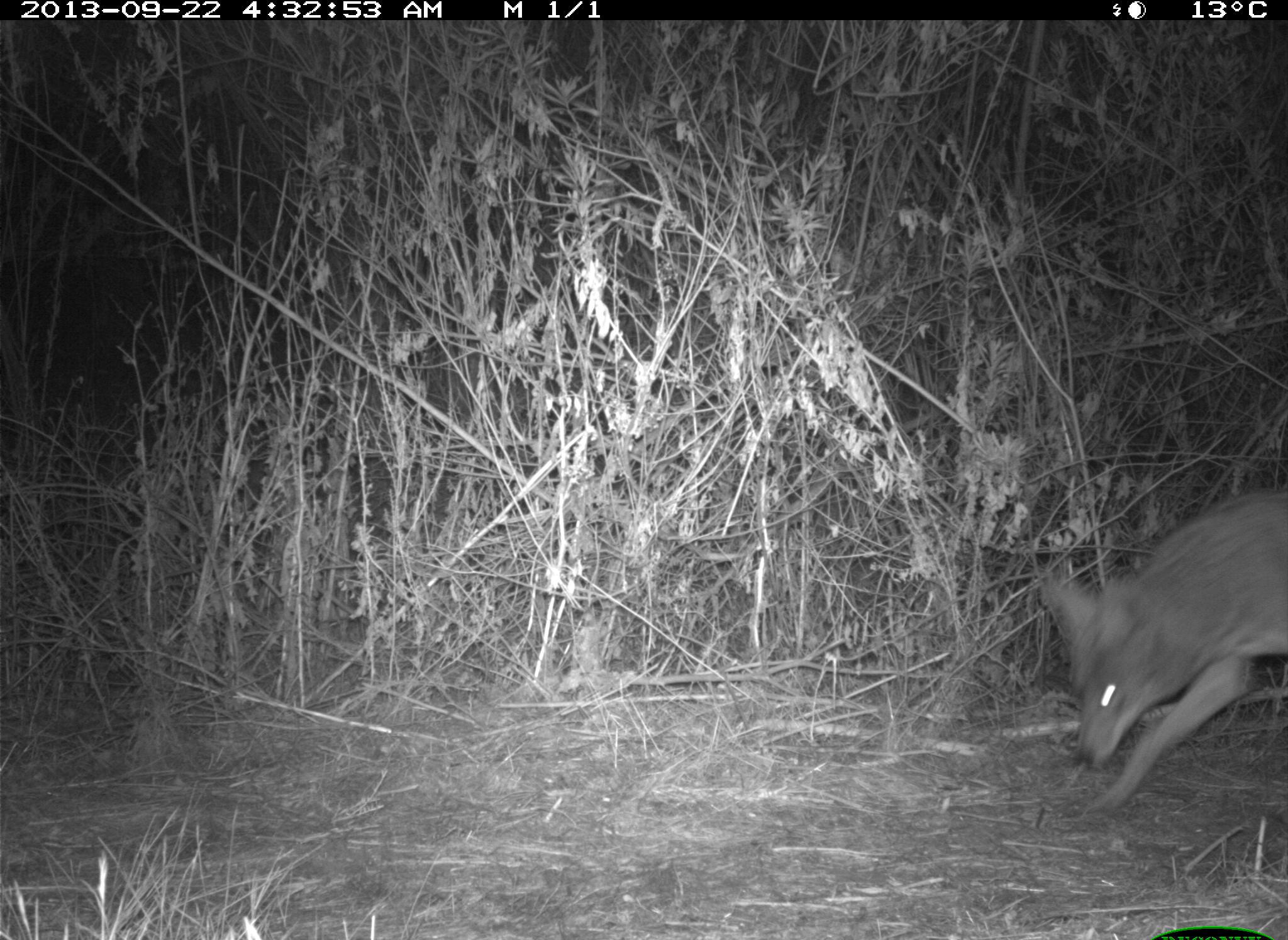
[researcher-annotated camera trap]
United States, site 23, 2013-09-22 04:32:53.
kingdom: Animalia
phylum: Chordata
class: Mammalia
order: Carnivora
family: Canidae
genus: Canis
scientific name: Canis latrans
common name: coyote